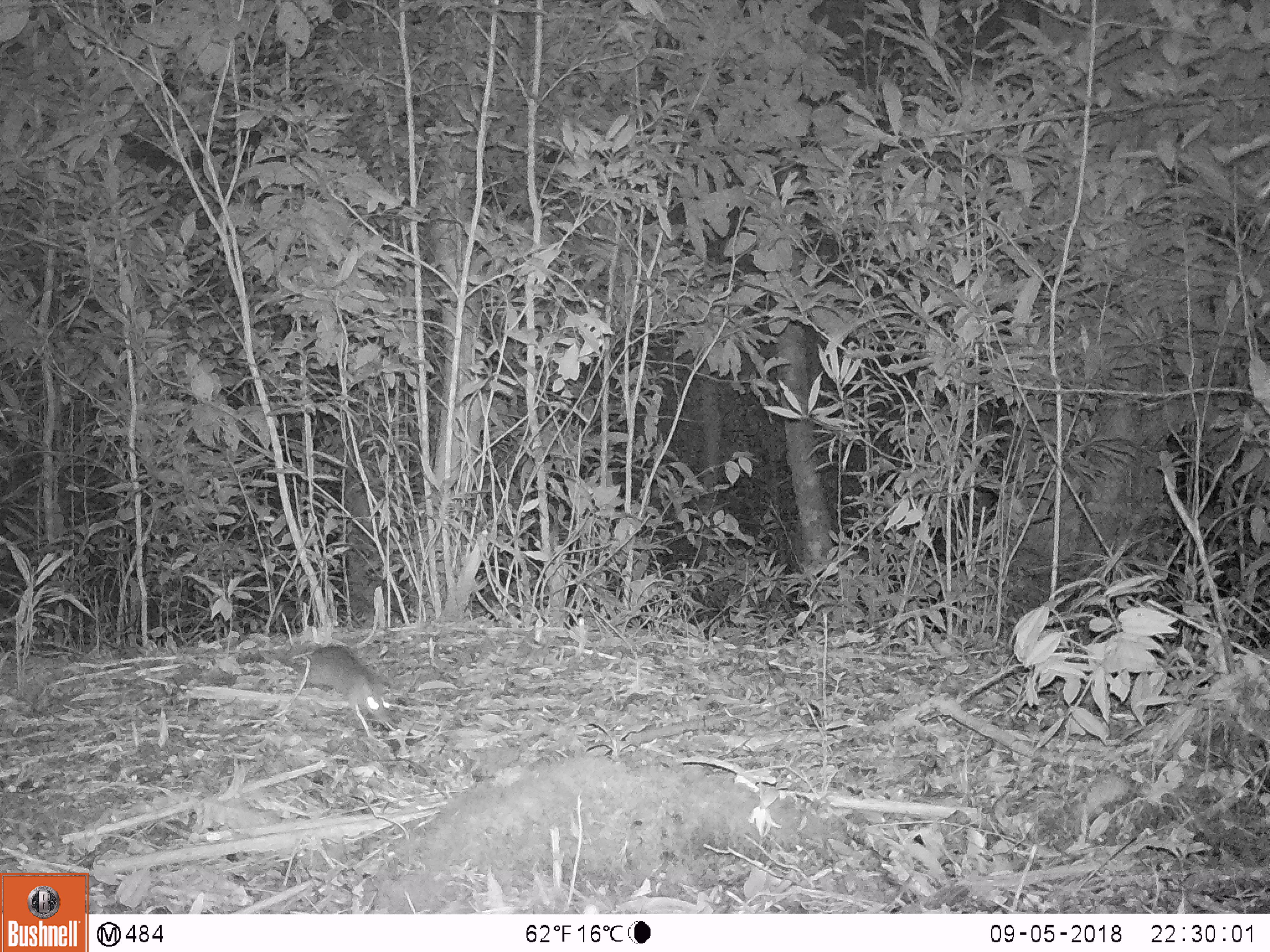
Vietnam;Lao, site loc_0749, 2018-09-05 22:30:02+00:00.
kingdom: Animalia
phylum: Chordata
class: Mammalia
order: Rodentia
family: Muridae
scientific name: Muridae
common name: old-world mice and rats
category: unidentified murid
Unidentified murid (old-world mice and rats) (Muridae). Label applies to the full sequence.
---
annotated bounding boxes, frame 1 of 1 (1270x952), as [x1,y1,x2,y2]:
unidentified murid: [292,645,397,728]